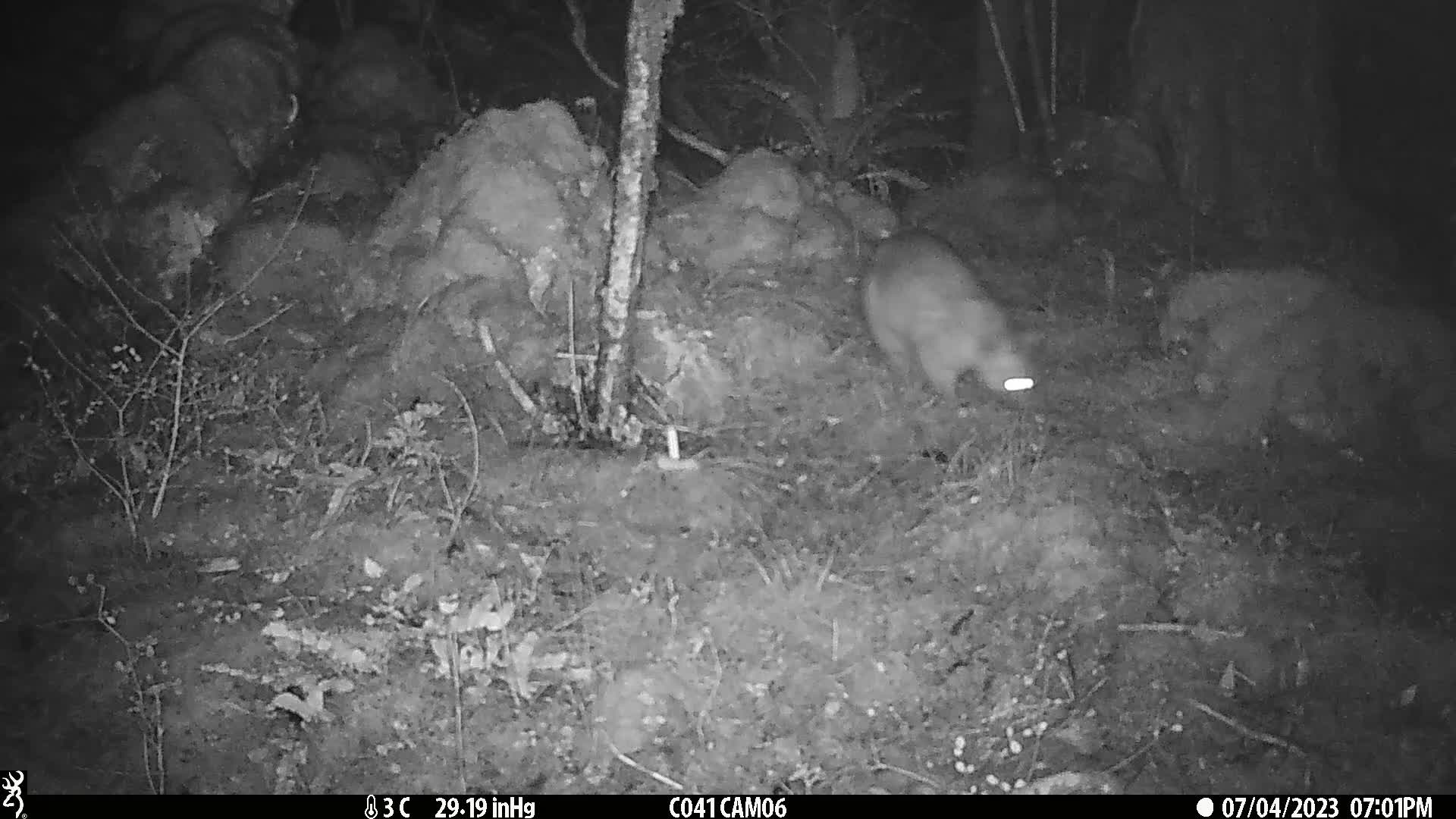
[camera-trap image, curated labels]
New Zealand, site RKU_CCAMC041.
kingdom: Animalia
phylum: Chordata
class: Mammalia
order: Diprotodontia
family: Phalangeridae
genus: Trichosurus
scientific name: Trichosurus vulpecula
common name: common brushtail possum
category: possum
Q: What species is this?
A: Possum (common brushtail possum) (Trichosurus vulpecula).